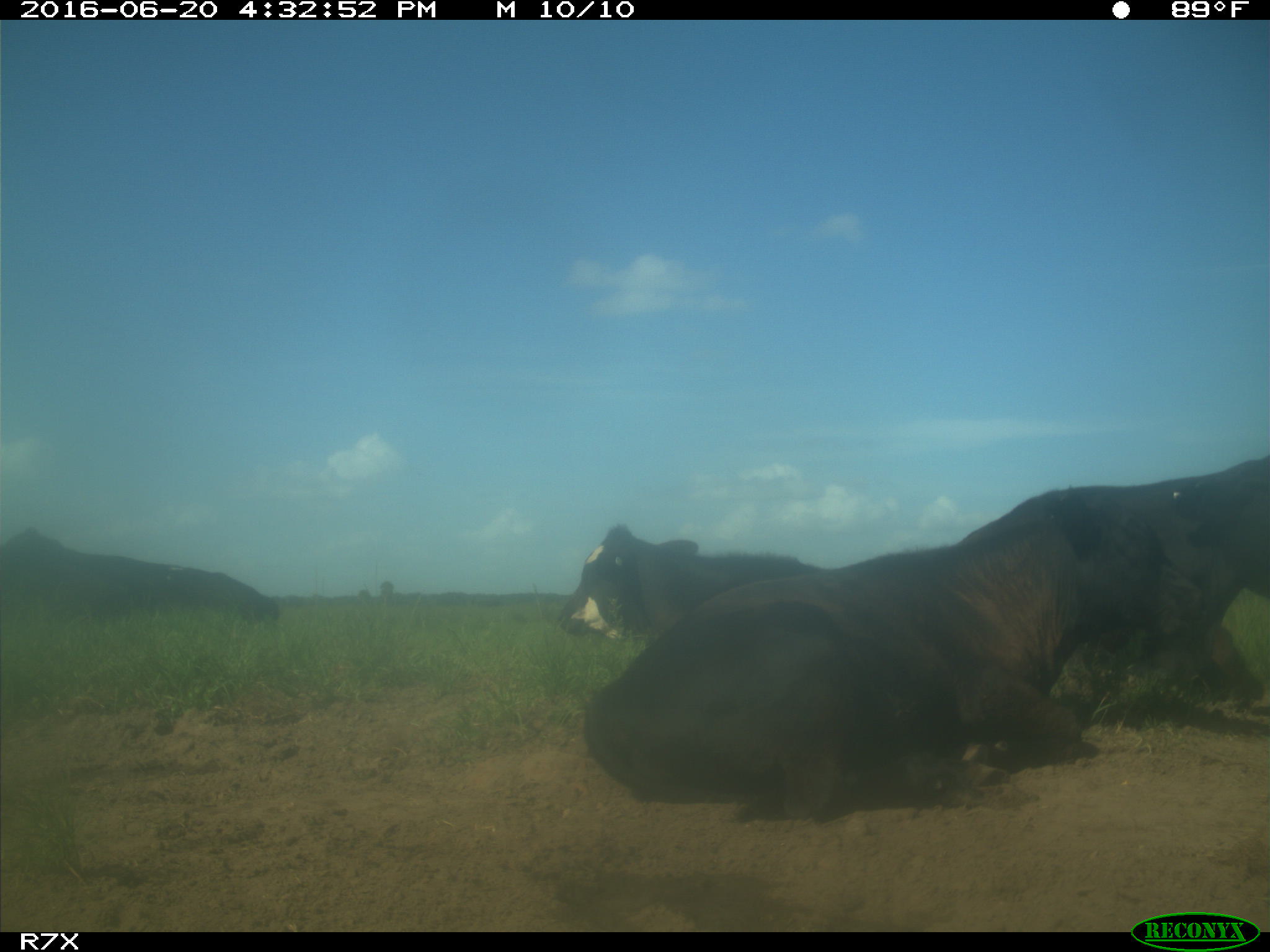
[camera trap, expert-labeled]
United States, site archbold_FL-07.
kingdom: Animalia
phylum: Chordata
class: Mammalia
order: Artiodactyla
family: Bovidae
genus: Bos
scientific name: Bos taurus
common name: domestic cow